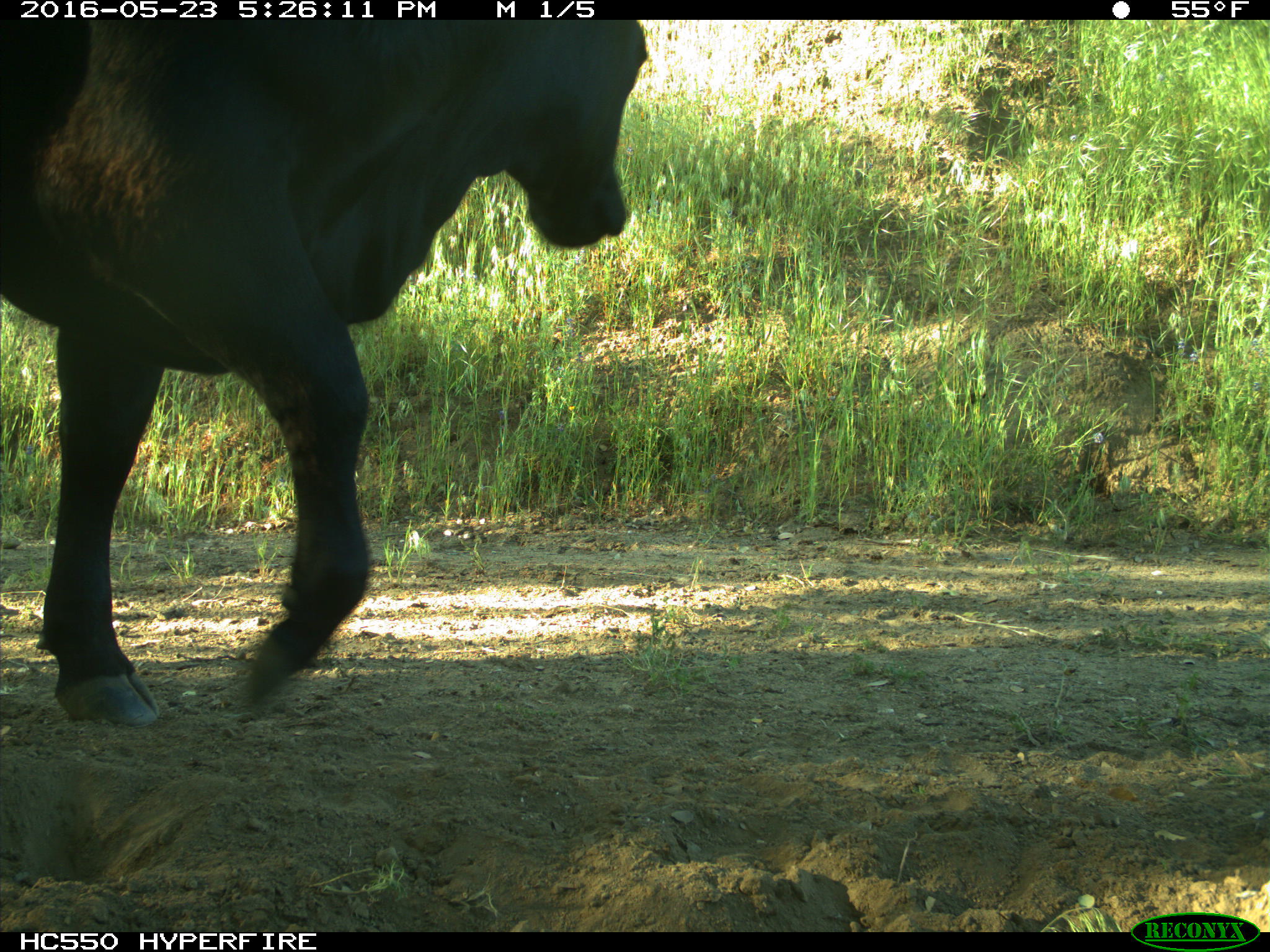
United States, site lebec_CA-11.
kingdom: Animalia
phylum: Chordata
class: Mammalia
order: Artiodactyla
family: Bovidae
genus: Bos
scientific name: Bos taurus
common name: domestic cow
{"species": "Bos taurus (domestic cow)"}